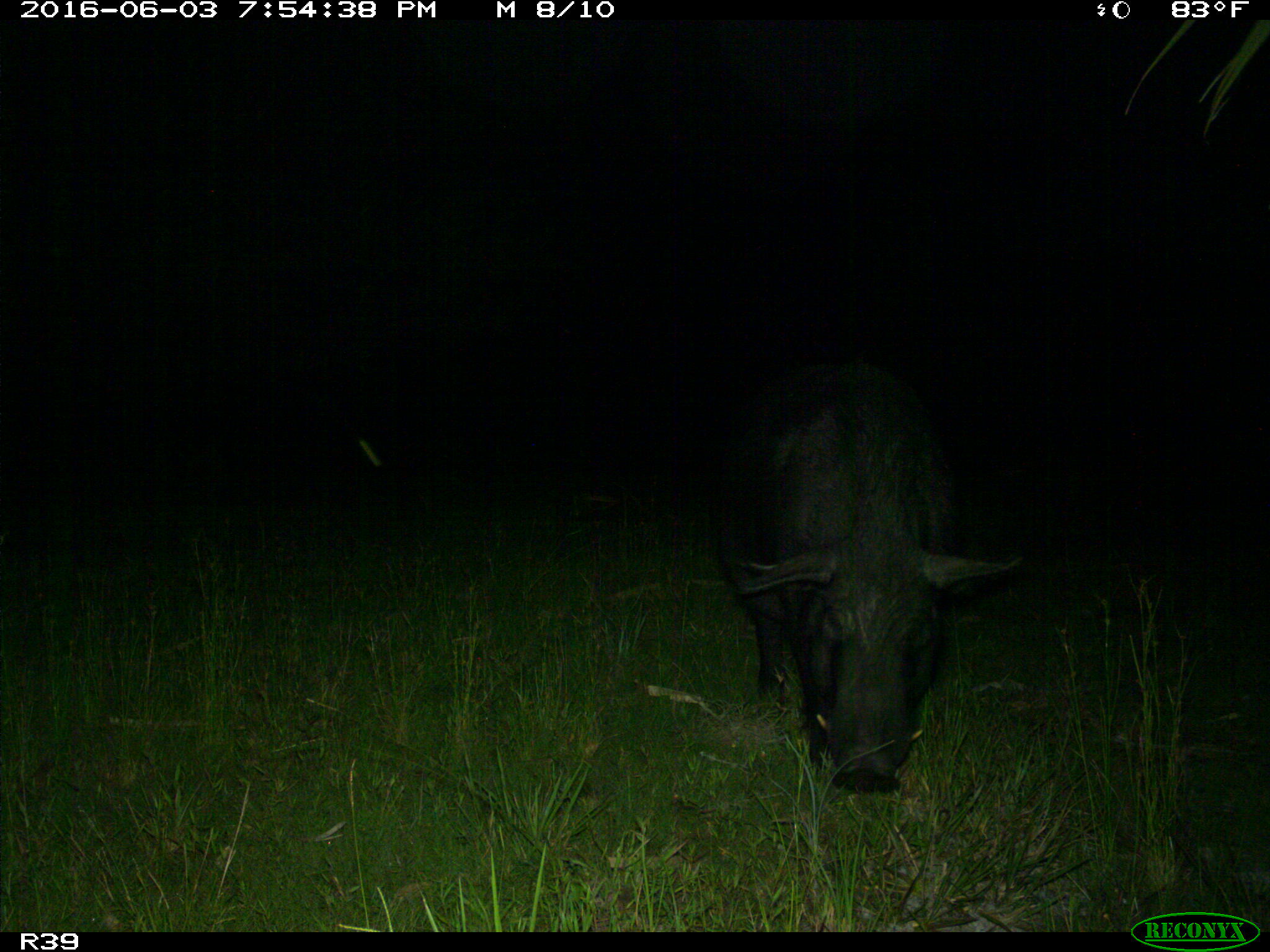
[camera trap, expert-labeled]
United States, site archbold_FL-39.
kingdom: Animalia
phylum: Chordata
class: Mammalia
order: Artiodactyla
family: Suidae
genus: Sus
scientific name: Sus scrofa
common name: wild boar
Sus scrofa (wild boar).